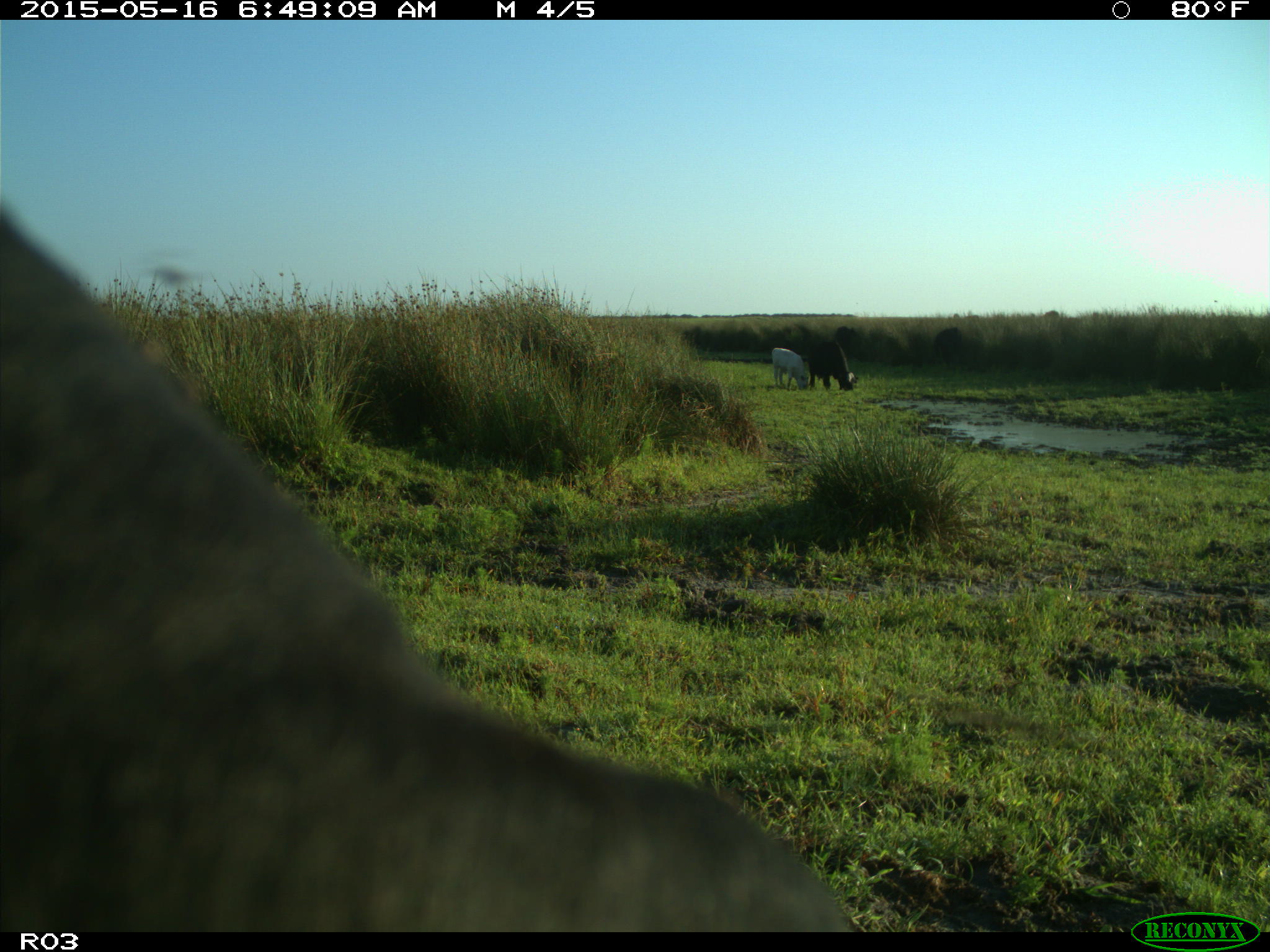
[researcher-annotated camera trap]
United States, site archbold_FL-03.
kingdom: Animalia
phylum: Chordata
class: Mammalia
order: Artiodactyla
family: Bovidae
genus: Bos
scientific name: Bos taurus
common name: domestic cow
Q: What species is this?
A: Bos taurus (domestic cow).